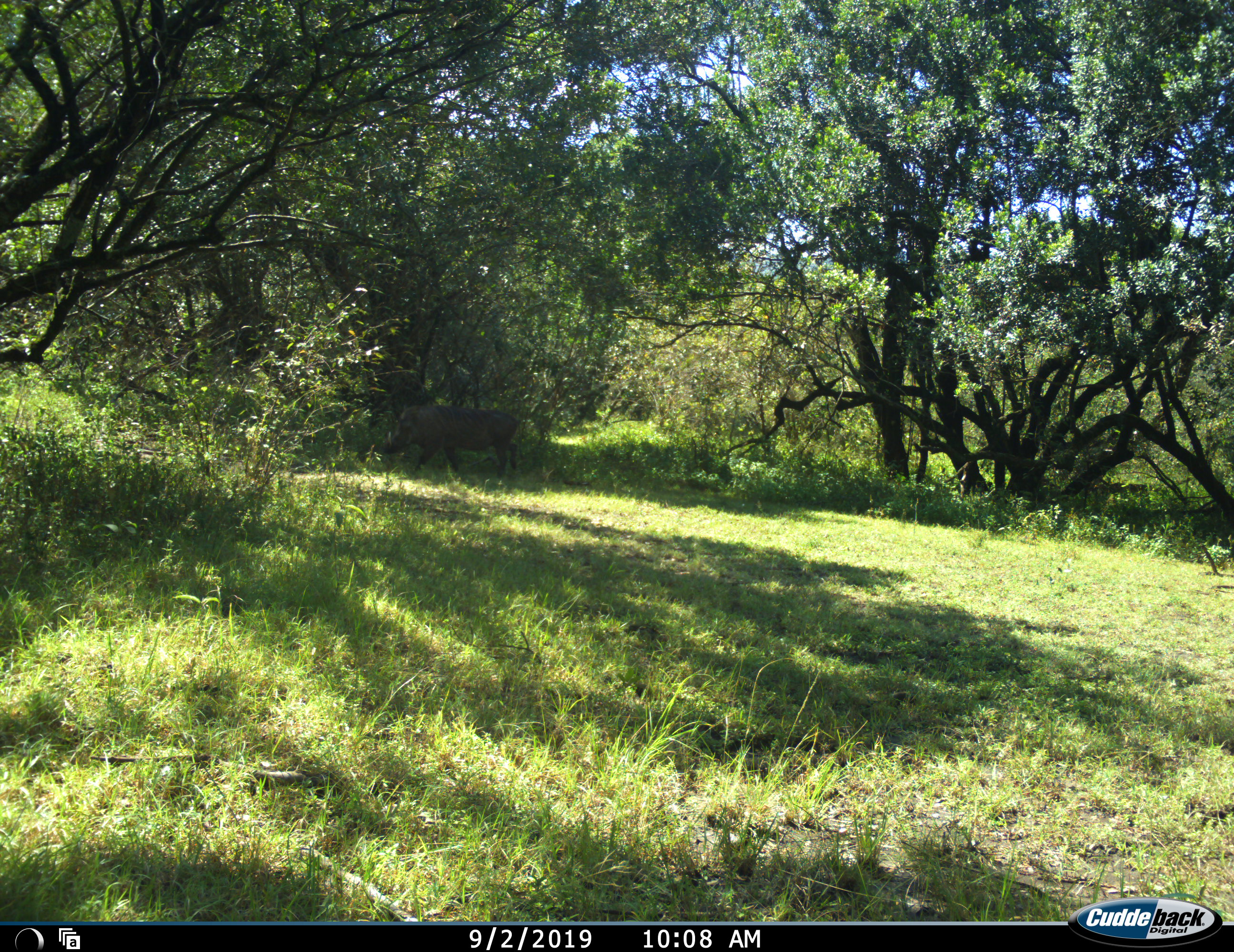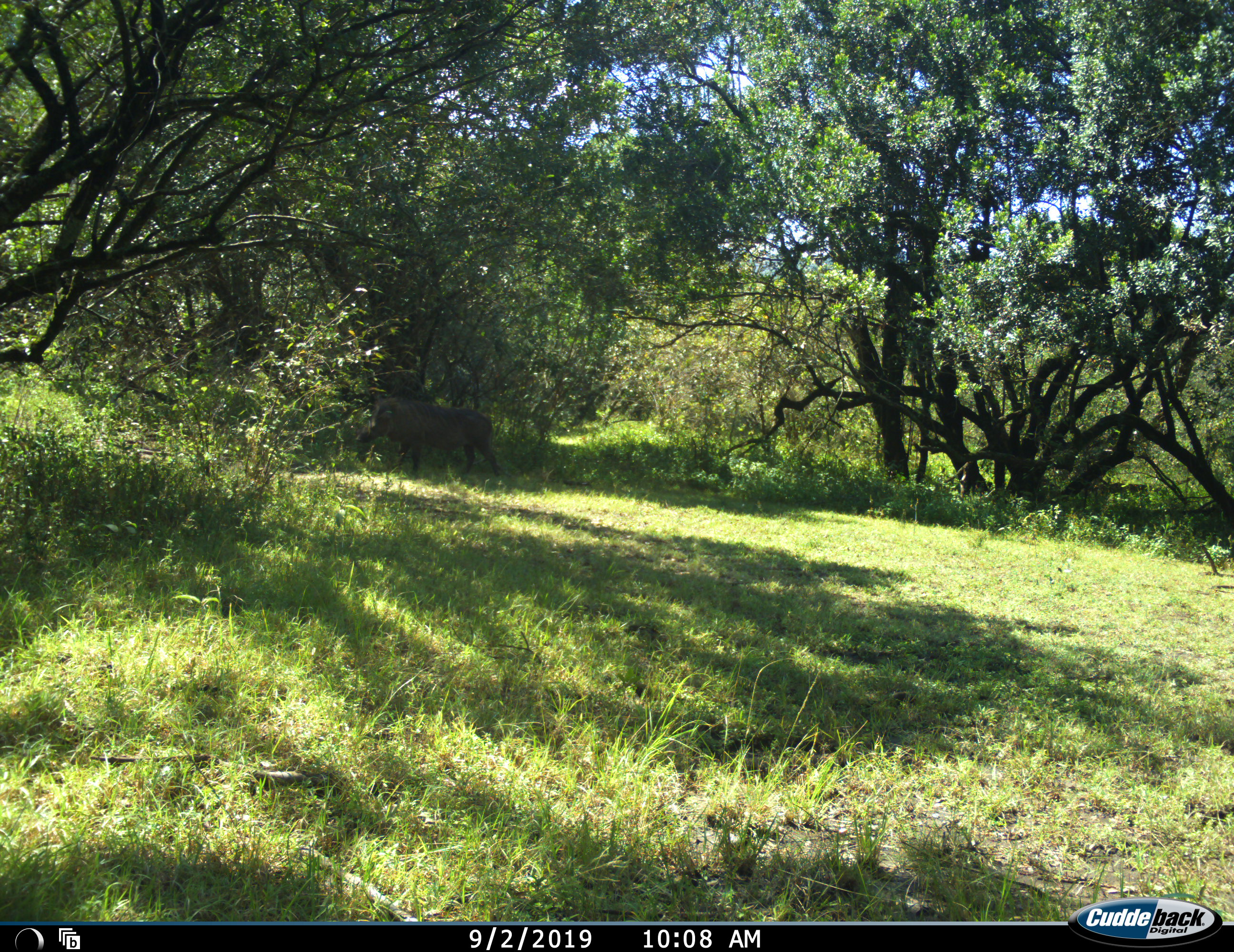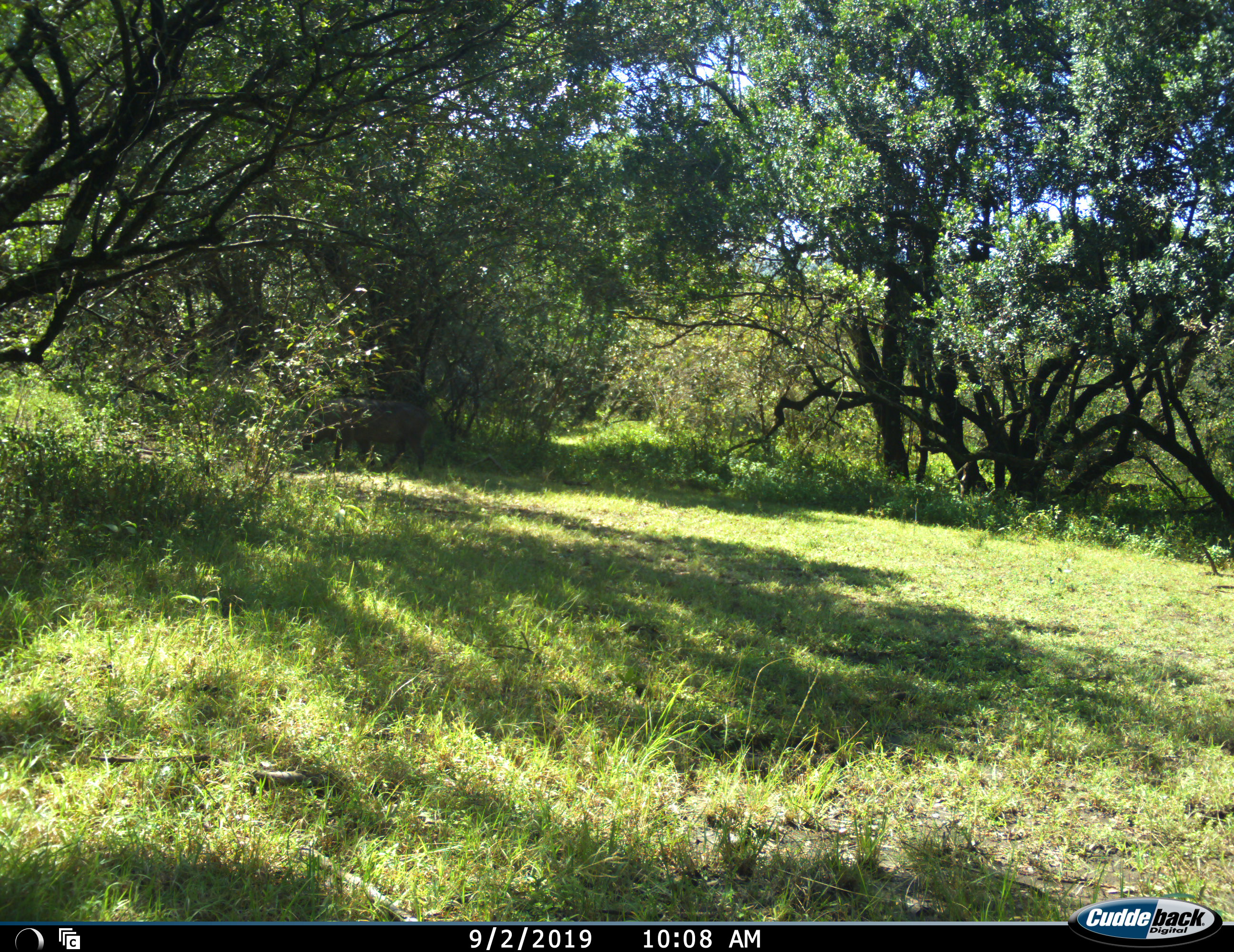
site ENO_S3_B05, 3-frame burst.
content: unidentified animal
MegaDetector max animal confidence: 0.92